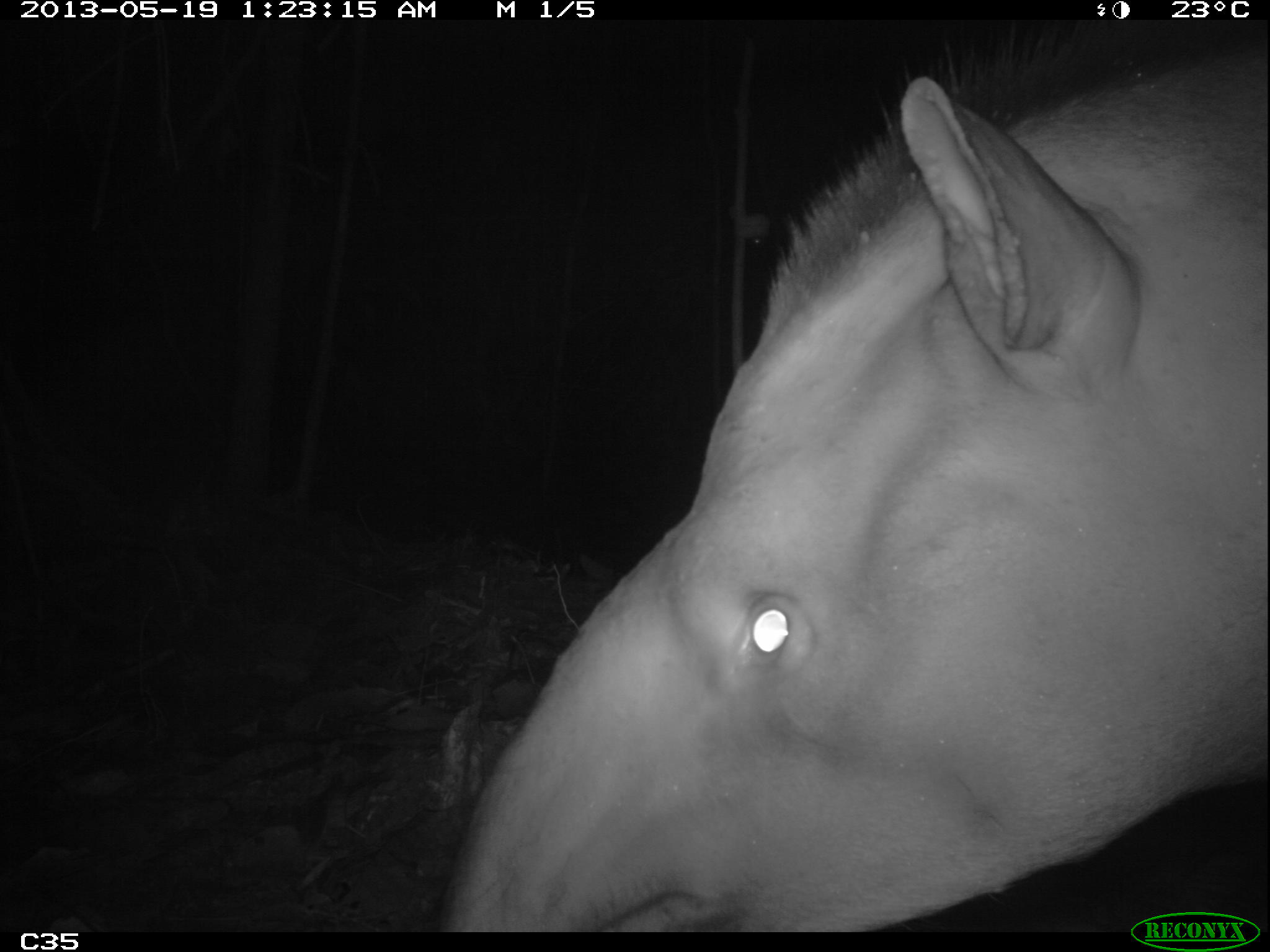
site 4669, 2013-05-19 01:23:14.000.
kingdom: Animalia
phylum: Chordata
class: Mammalia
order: Perissodactyla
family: Tapiridae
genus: Tapirus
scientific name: Tapirus terrestris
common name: south american tapir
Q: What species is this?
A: Tapirus terrestris (south american tapir).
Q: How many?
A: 1.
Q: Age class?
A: Adult.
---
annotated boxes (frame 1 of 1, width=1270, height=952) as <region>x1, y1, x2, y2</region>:
tapirus terrestris: <region>432, 16, 1270, 932</region>